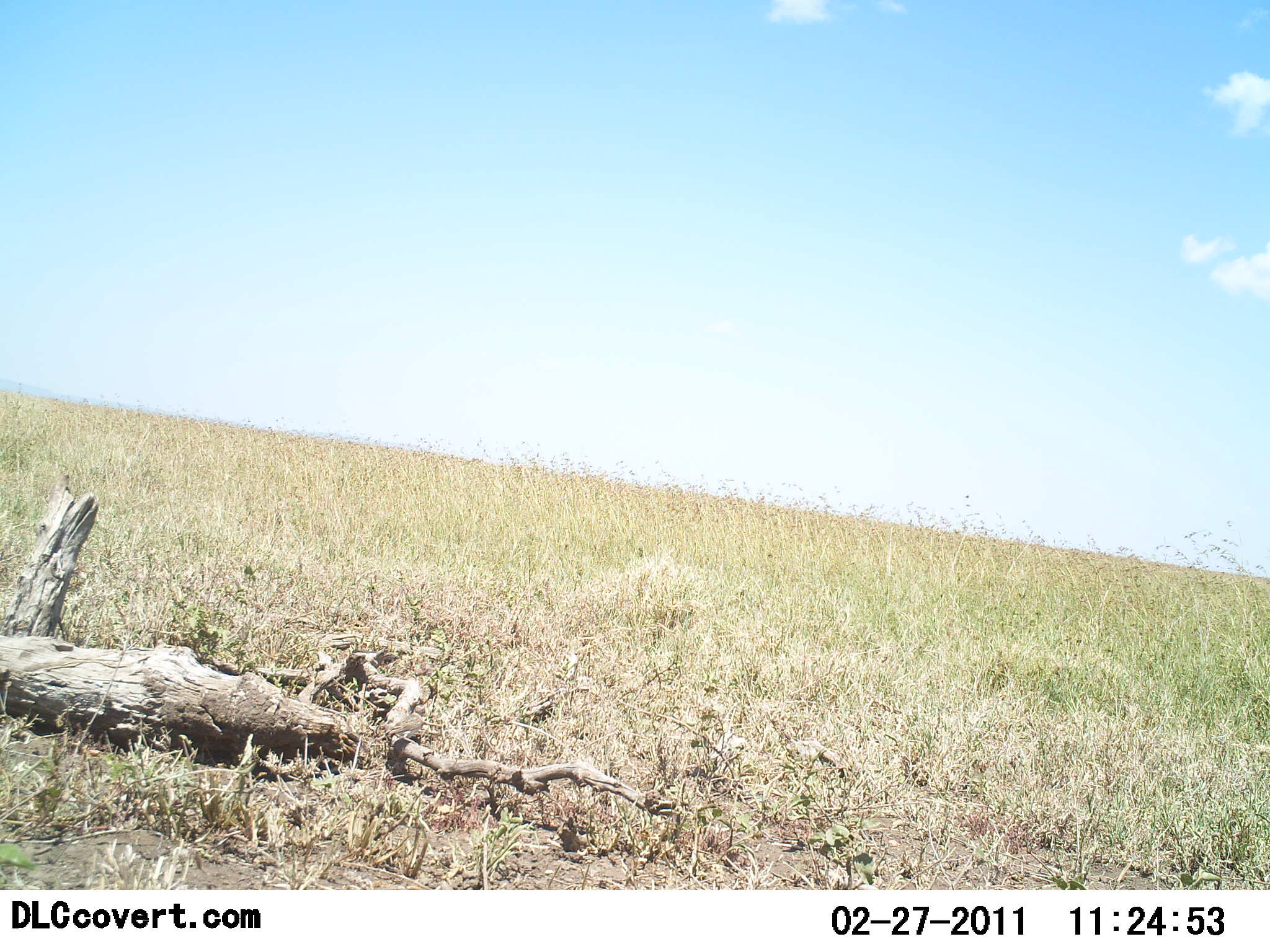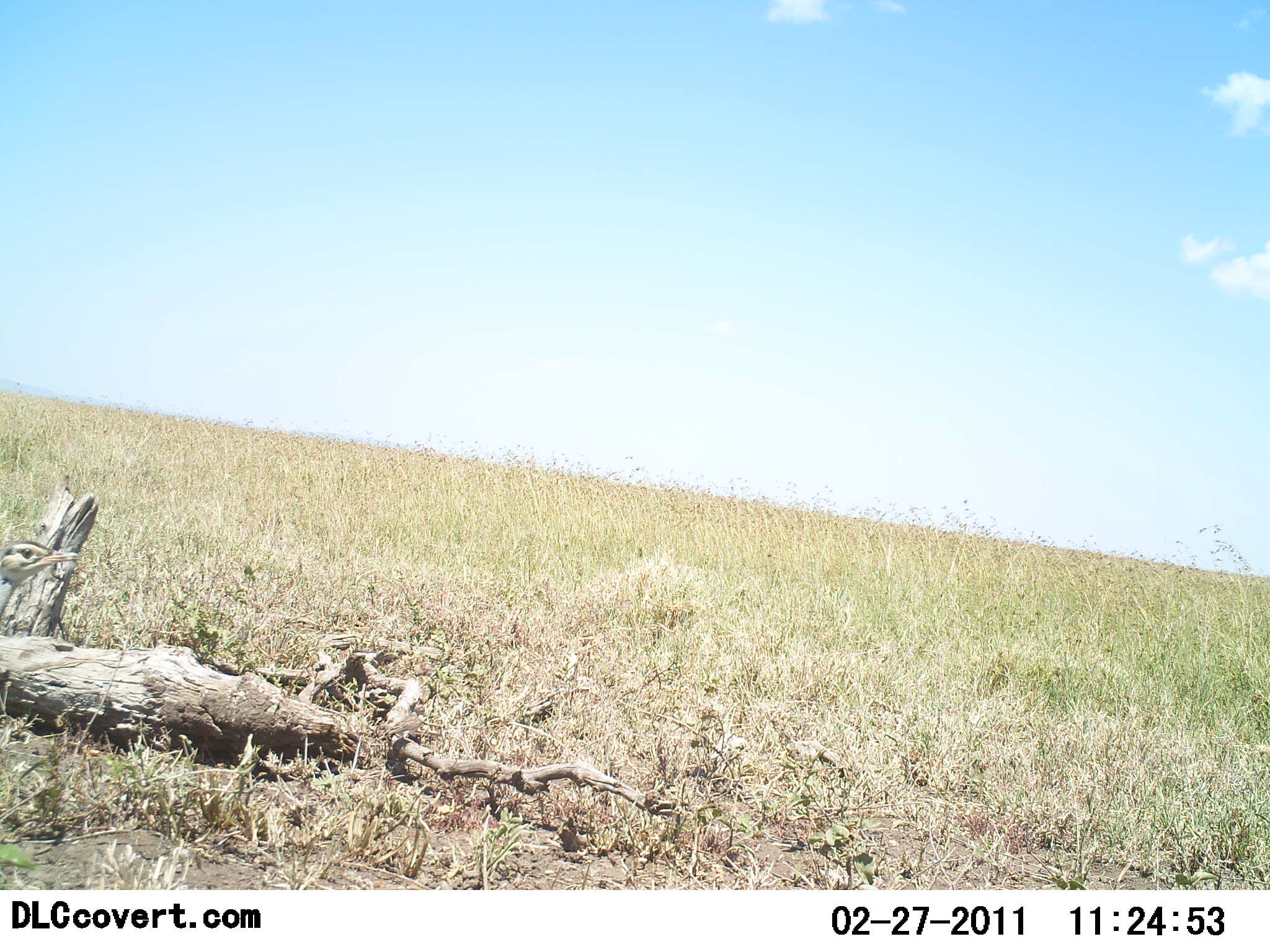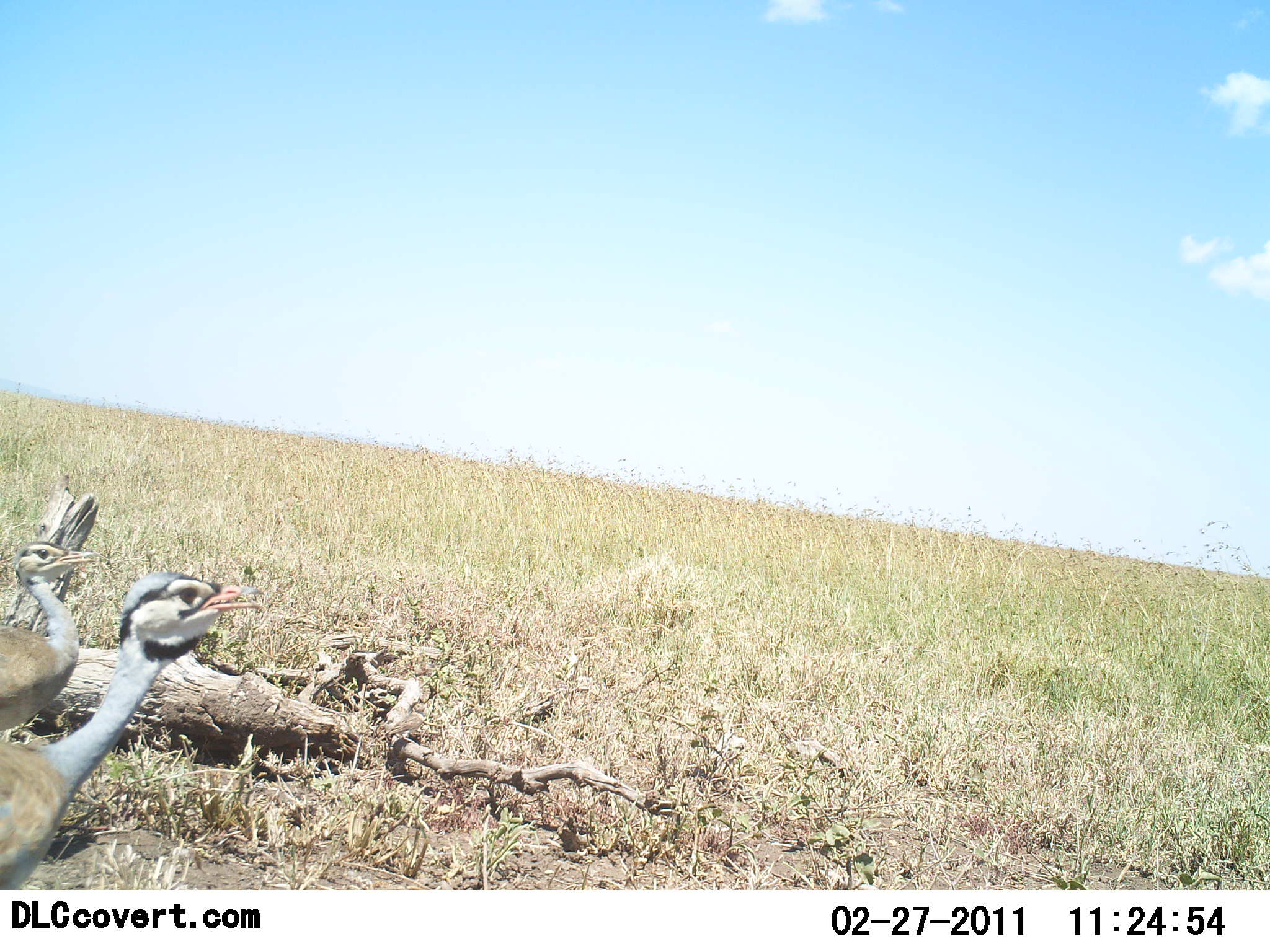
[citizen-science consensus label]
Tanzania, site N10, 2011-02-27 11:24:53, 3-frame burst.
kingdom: Animalia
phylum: Chordata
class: Aves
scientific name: Aves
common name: bird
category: otherbird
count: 2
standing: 0%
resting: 0%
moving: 100%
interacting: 0%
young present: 0%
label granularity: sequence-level